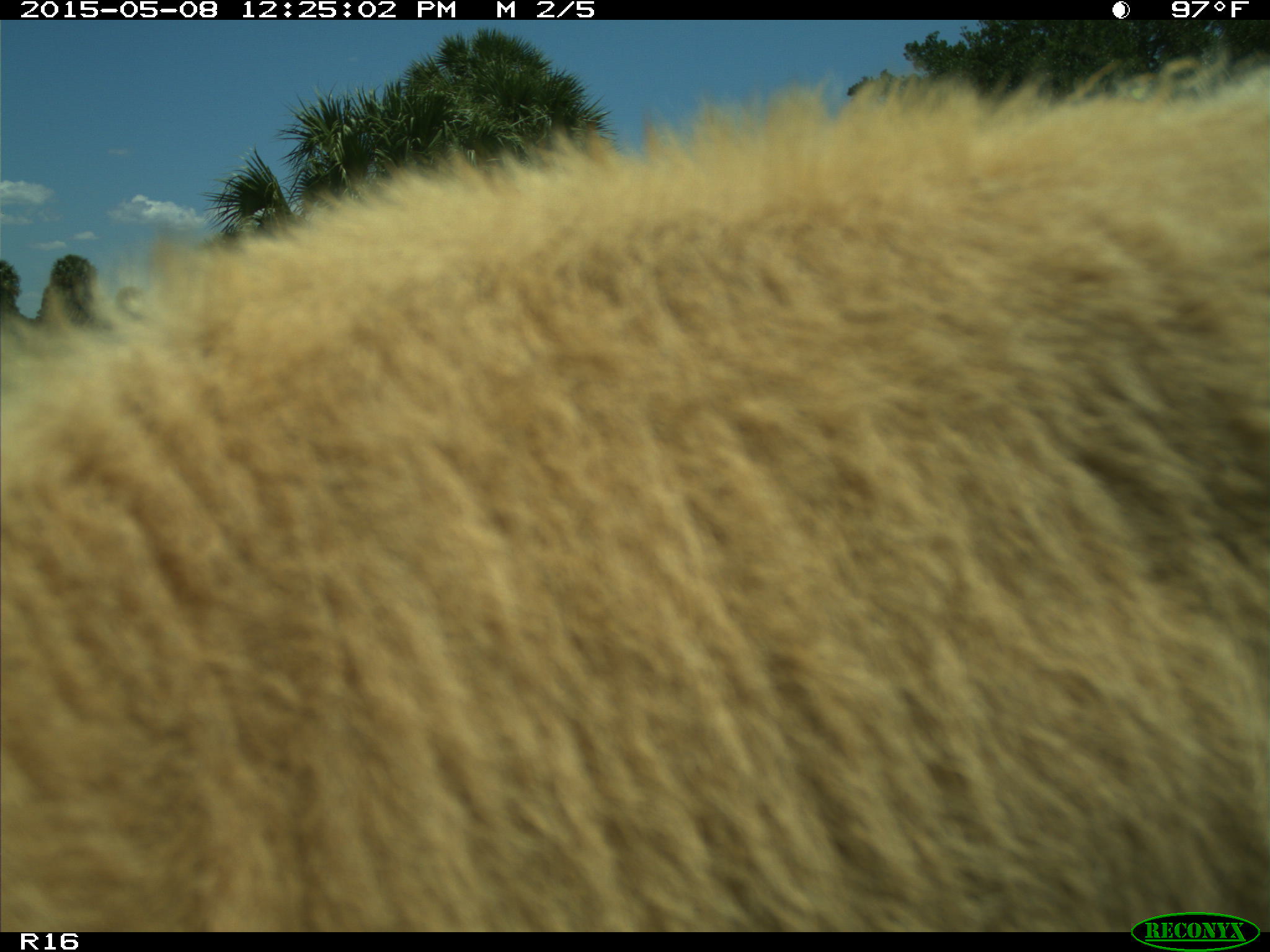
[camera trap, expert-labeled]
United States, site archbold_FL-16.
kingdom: Animalia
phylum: Chordata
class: Mammalia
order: Artiodactyla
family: Bovidae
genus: Bos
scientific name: Bos taurus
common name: domestic cow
Bos taurus (domestic cow).